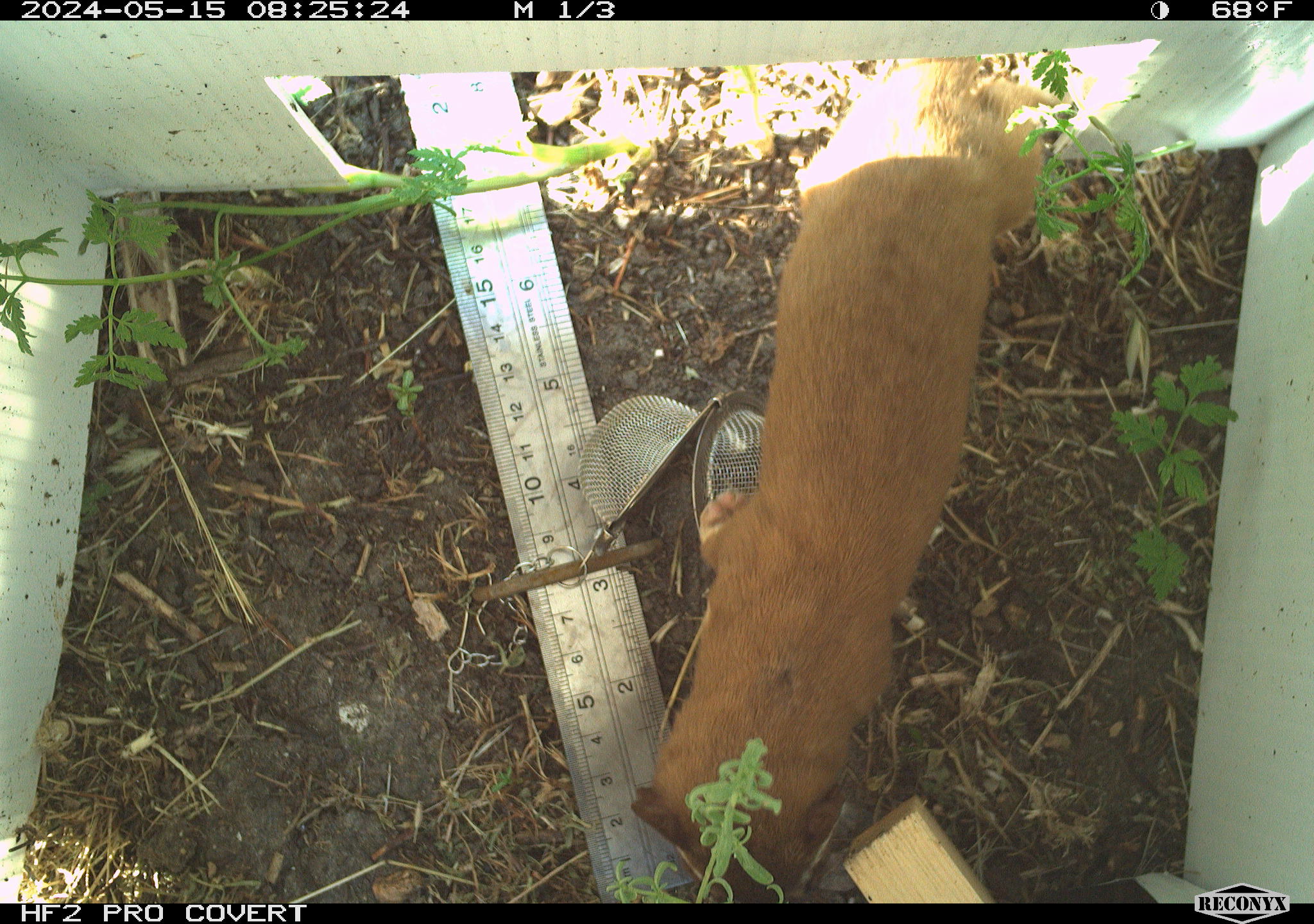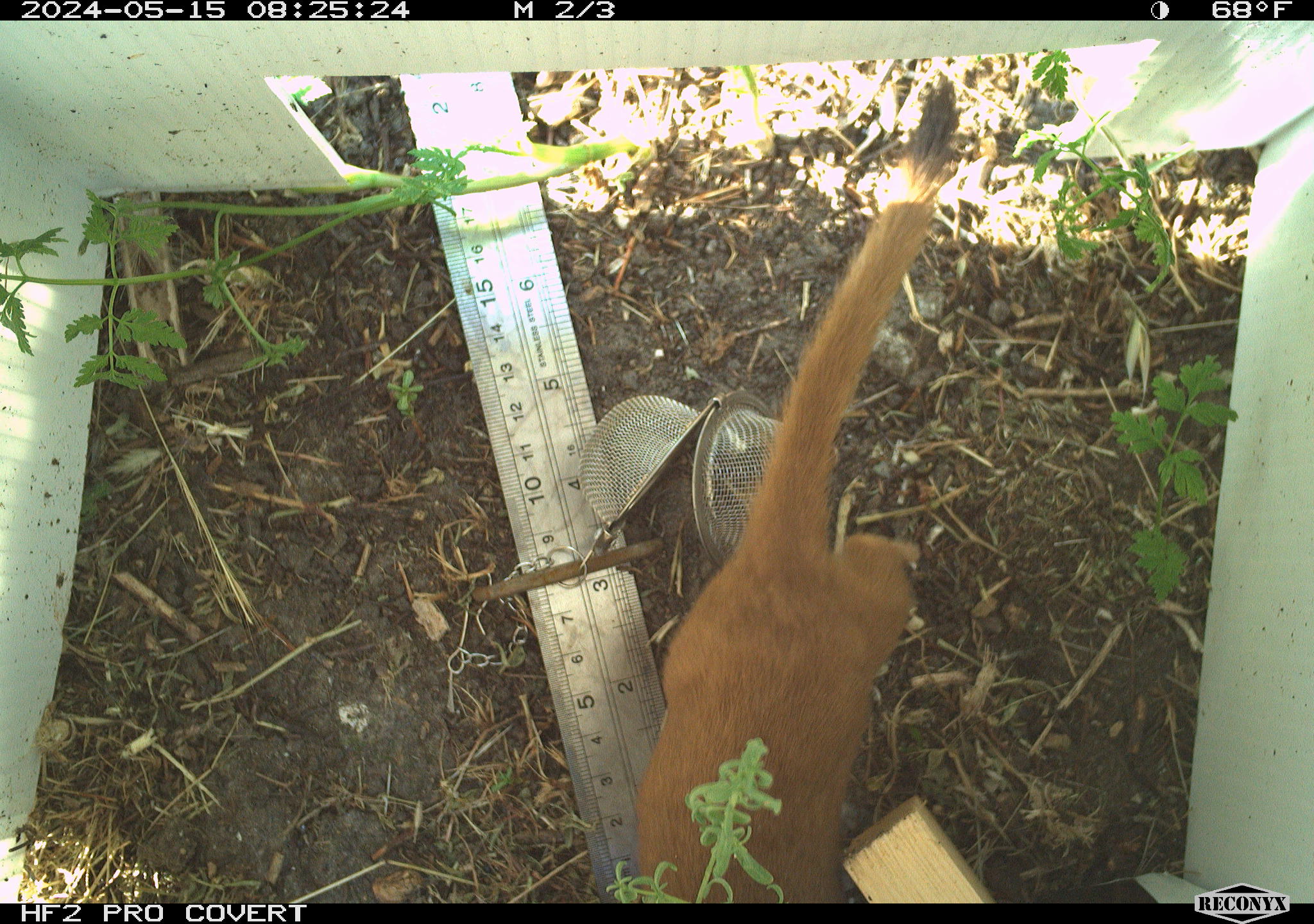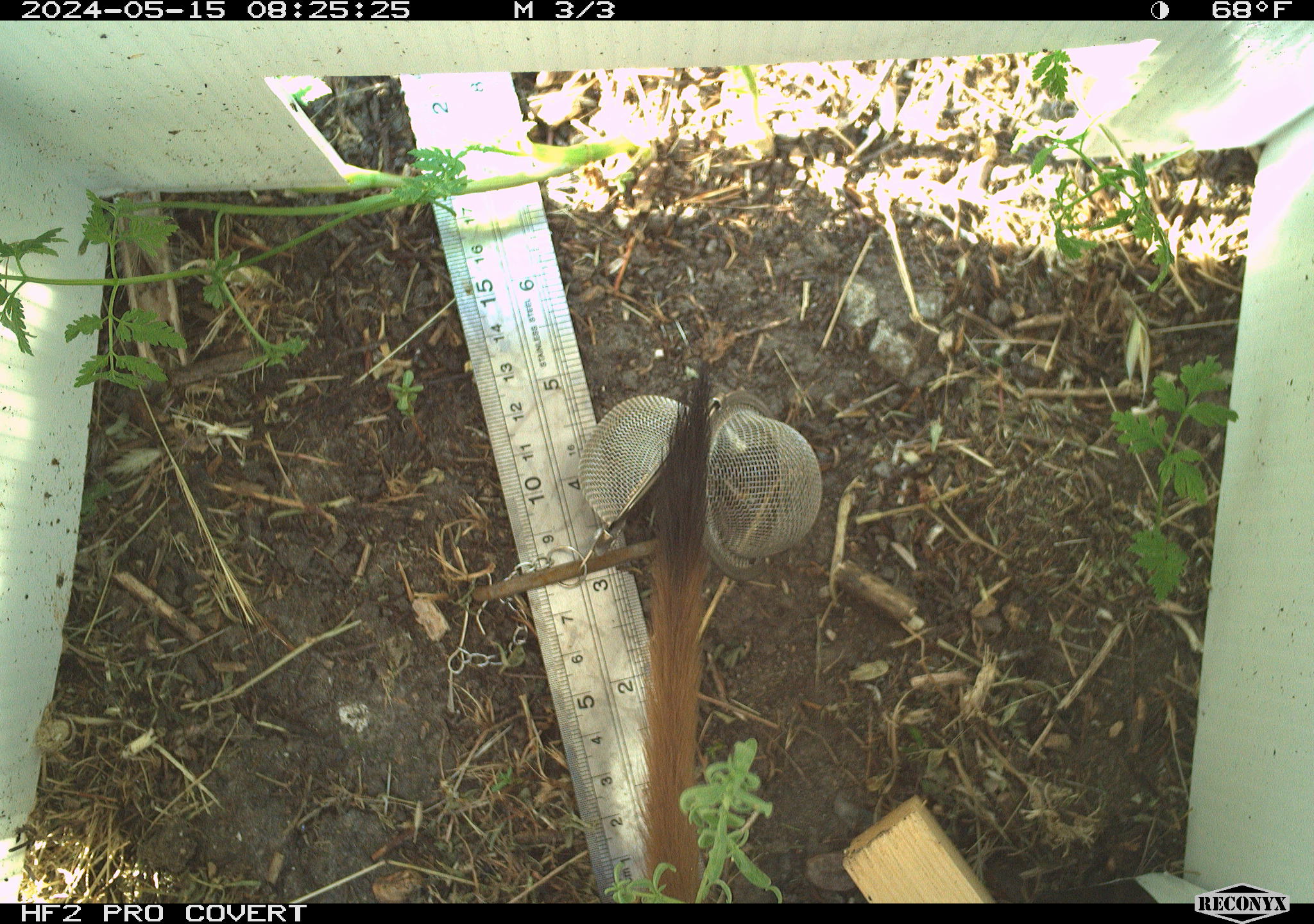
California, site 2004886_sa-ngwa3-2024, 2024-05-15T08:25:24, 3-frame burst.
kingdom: Animalia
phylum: Chordata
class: Mammalia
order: Carnivora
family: Mustelidae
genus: Neogale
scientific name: Neogale frenata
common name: long-tailed weasel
Long-tailed weasel (Neogale frenata).